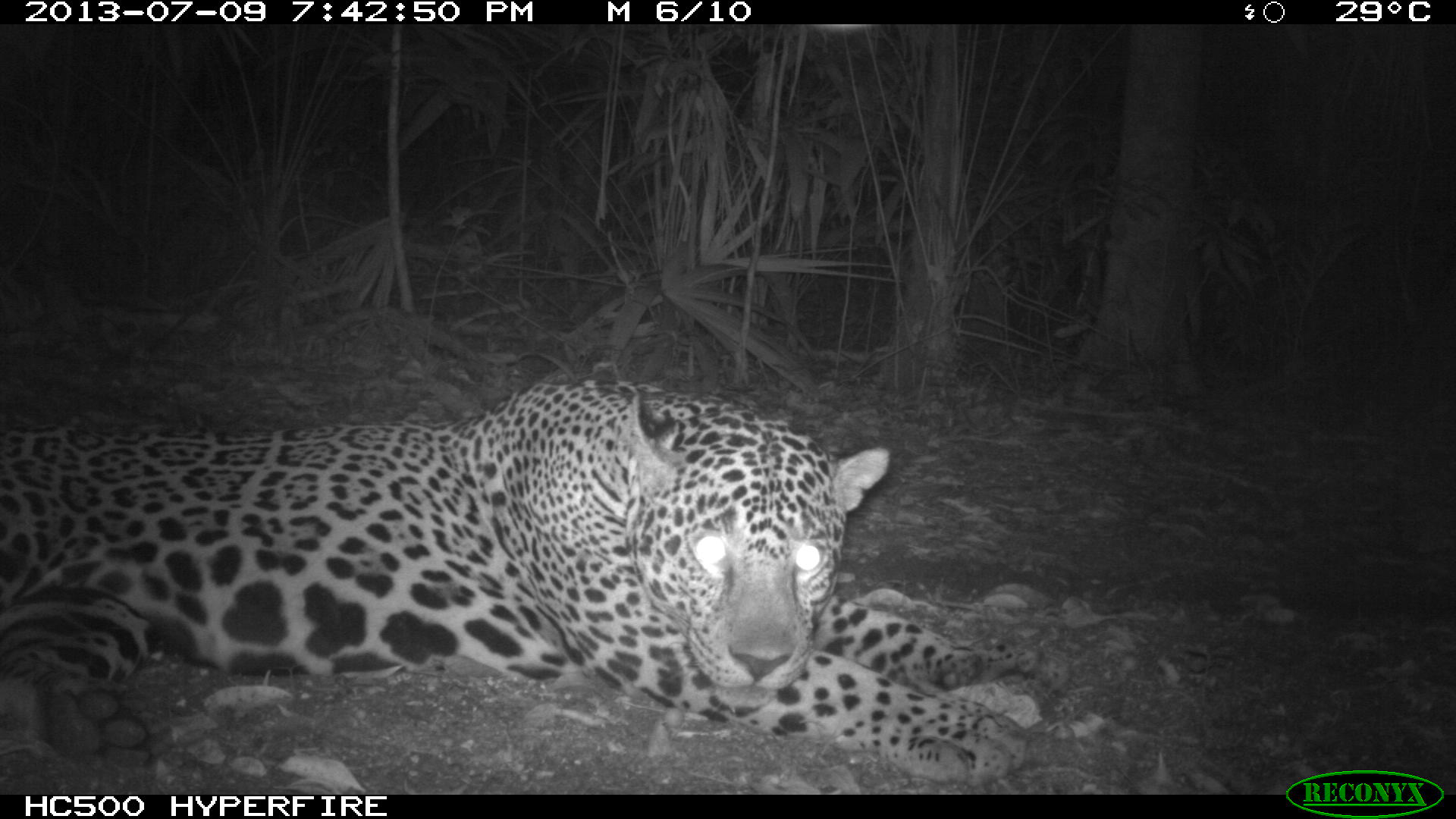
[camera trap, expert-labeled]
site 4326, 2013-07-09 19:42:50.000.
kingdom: Animalia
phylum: Chordata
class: Mammalia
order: Carnivora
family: Felidae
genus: Panthera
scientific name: Panthera onca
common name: jaguar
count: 1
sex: male